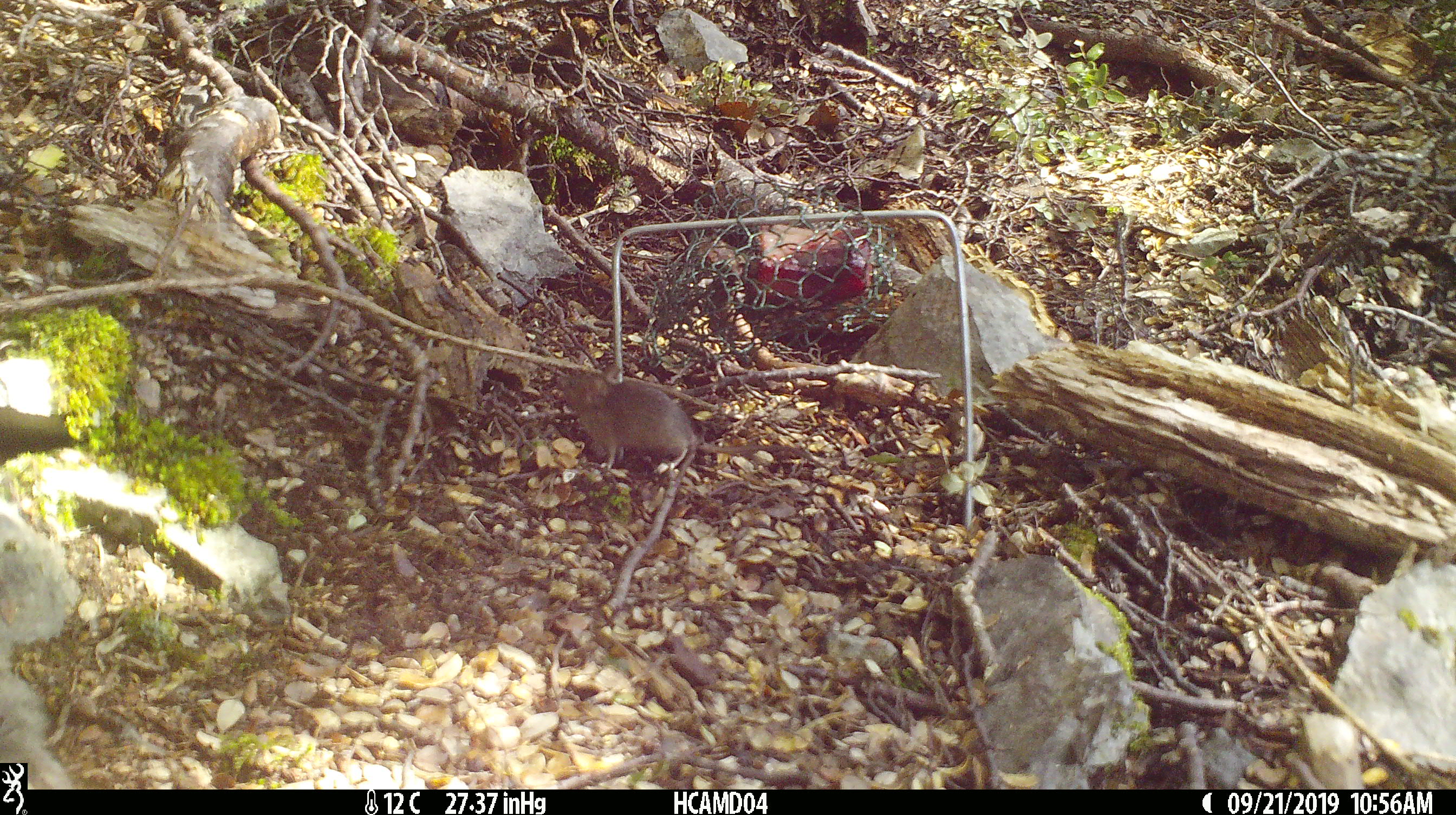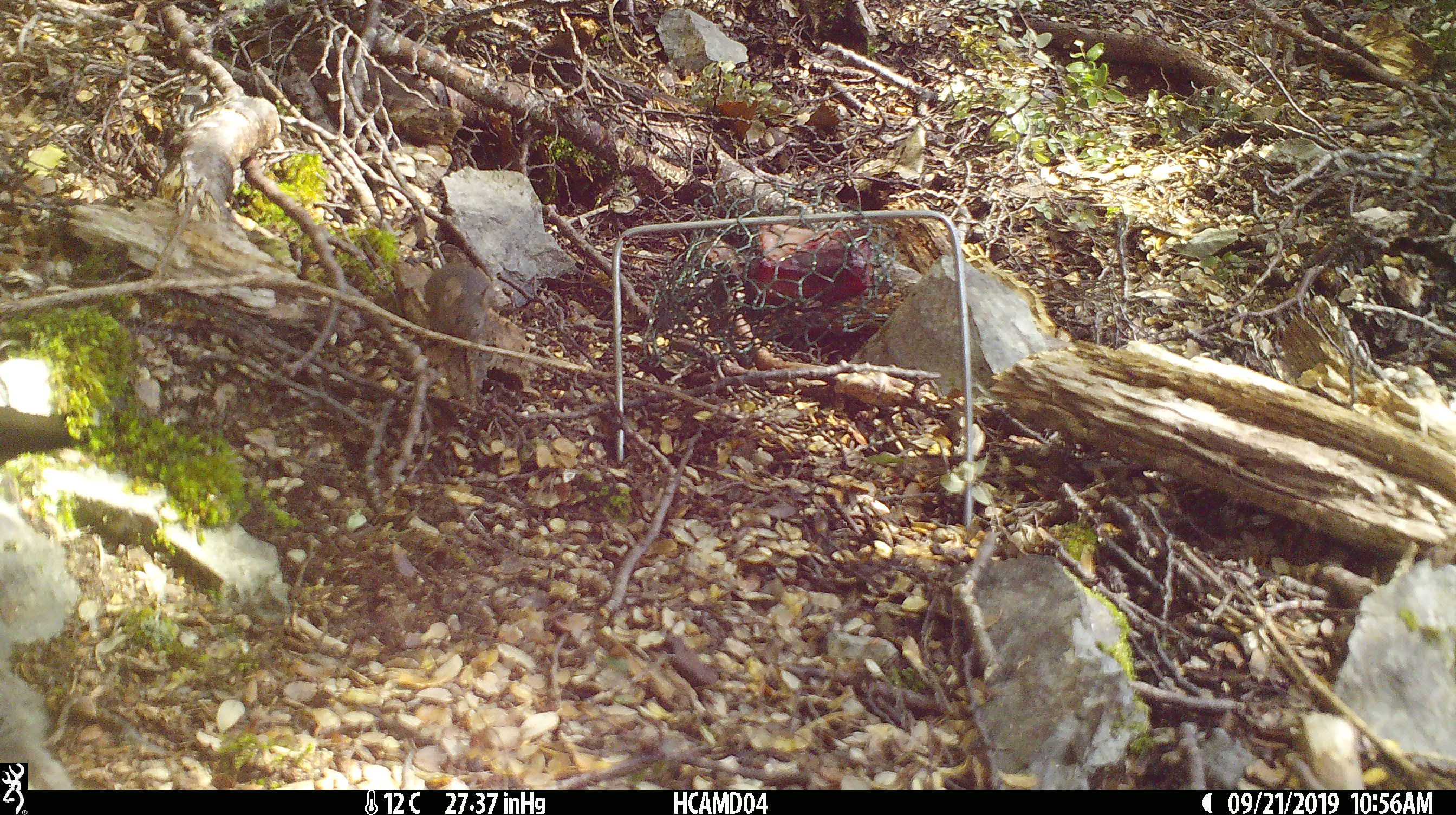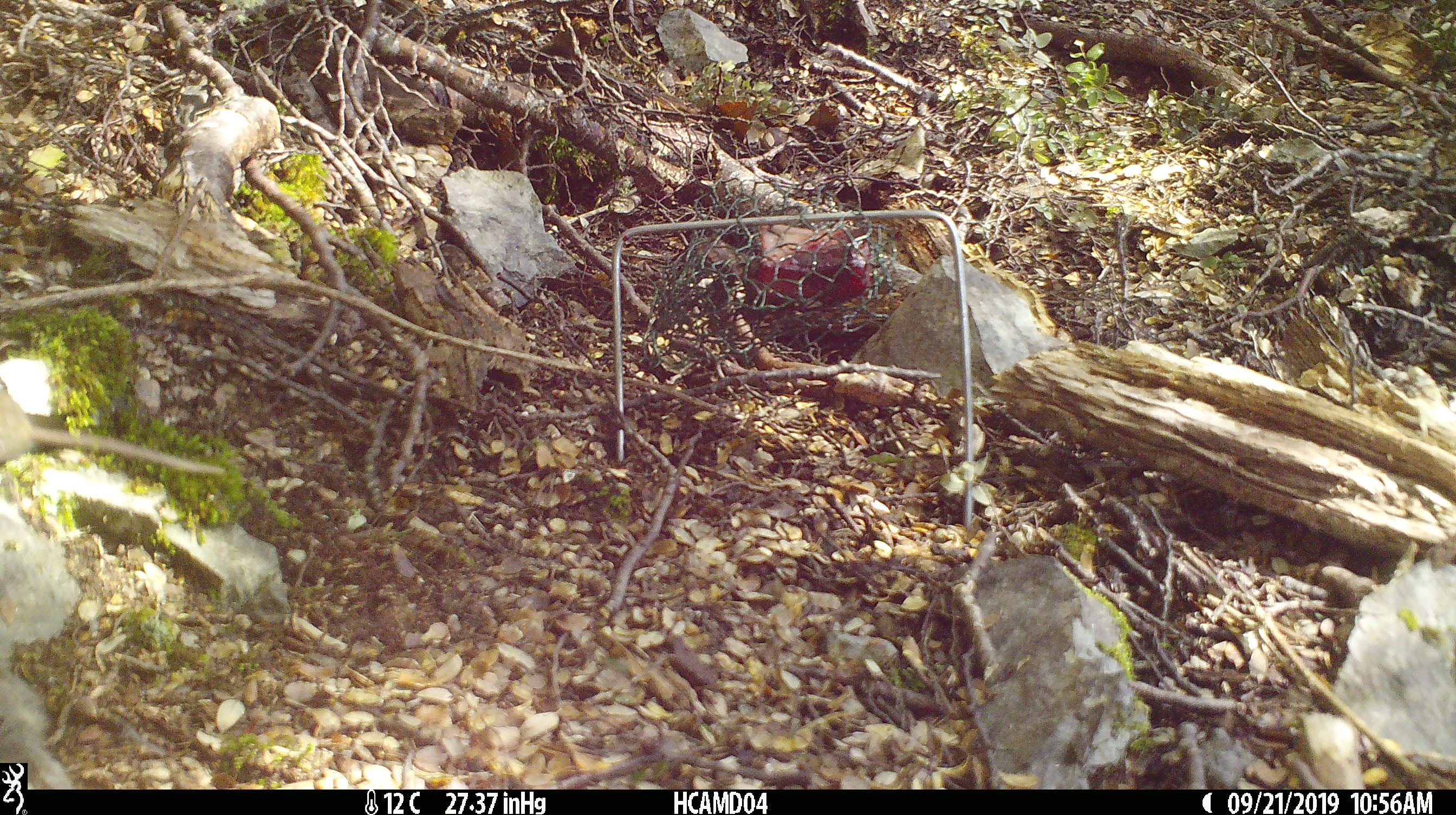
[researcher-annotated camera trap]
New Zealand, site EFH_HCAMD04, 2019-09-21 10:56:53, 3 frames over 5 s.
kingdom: Animalia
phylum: Chordata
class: Mammalia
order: Rodentia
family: Muridae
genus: Mus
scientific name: Mus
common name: mouse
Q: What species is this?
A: Mouse (Mus).